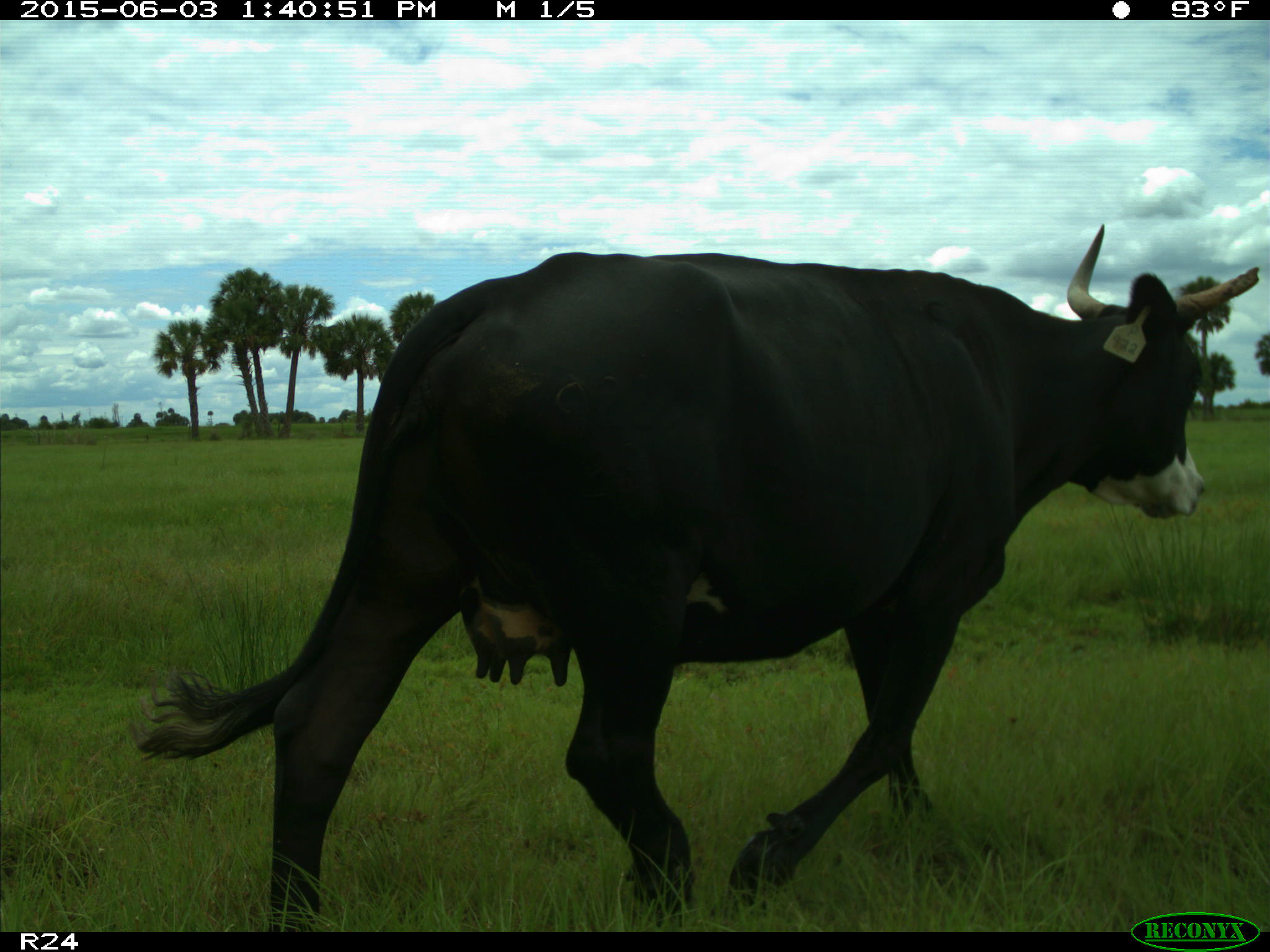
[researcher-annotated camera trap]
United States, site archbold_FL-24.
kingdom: Animalia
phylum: Chordata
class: Mammalia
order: Artiodactyla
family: Bovidae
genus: Bos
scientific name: Bos taurus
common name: domestic cow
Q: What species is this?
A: Bos taurus (domestic cow).